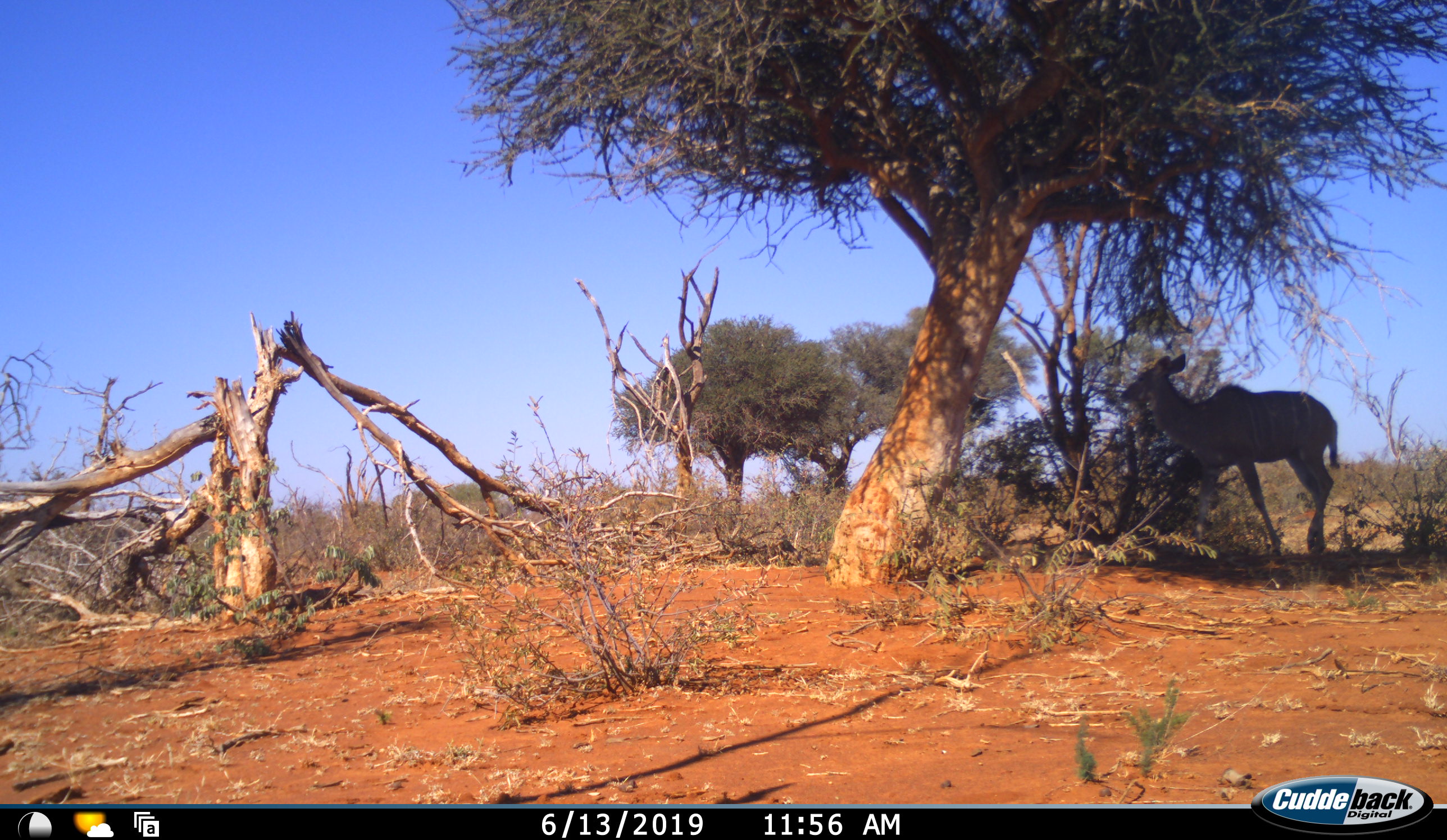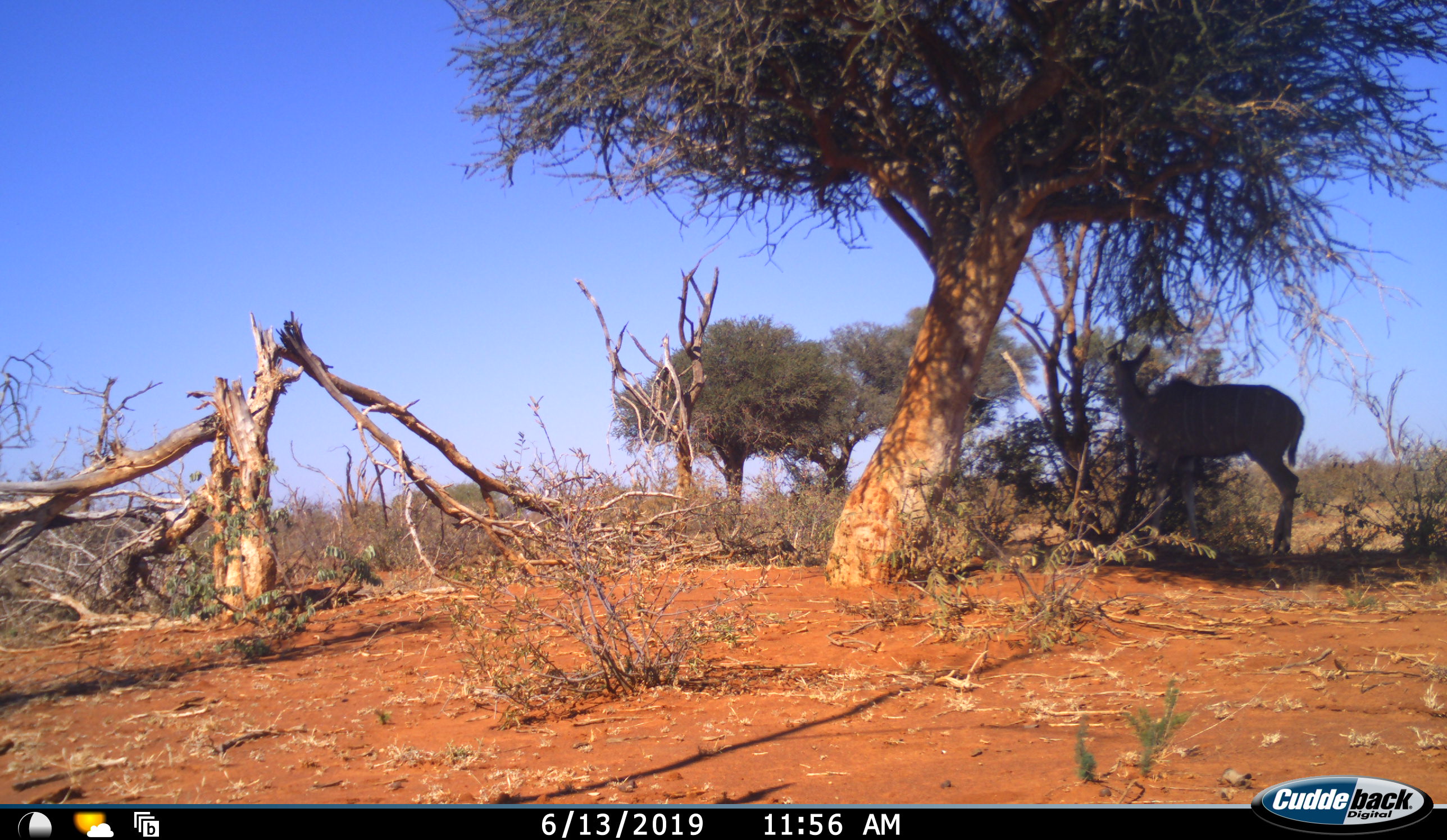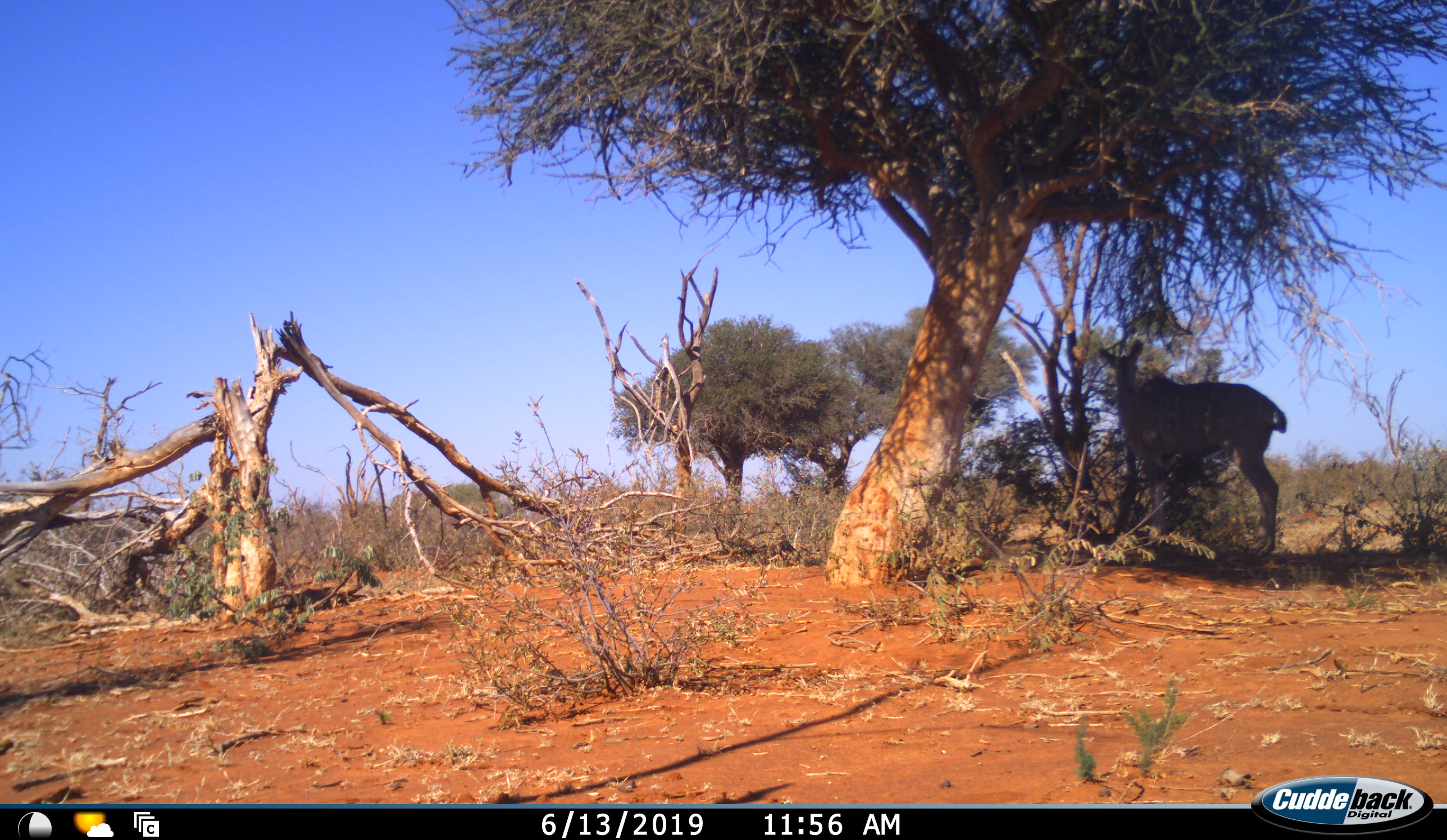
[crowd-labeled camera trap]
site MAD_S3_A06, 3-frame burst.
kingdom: Animalia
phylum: Chordata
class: Mammalia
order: Artiodactyla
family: Bovidae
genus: Tragelaphus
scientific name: Tragelaphus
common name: kudu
Kudu (Tragelaphus), count 1. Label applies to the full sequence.